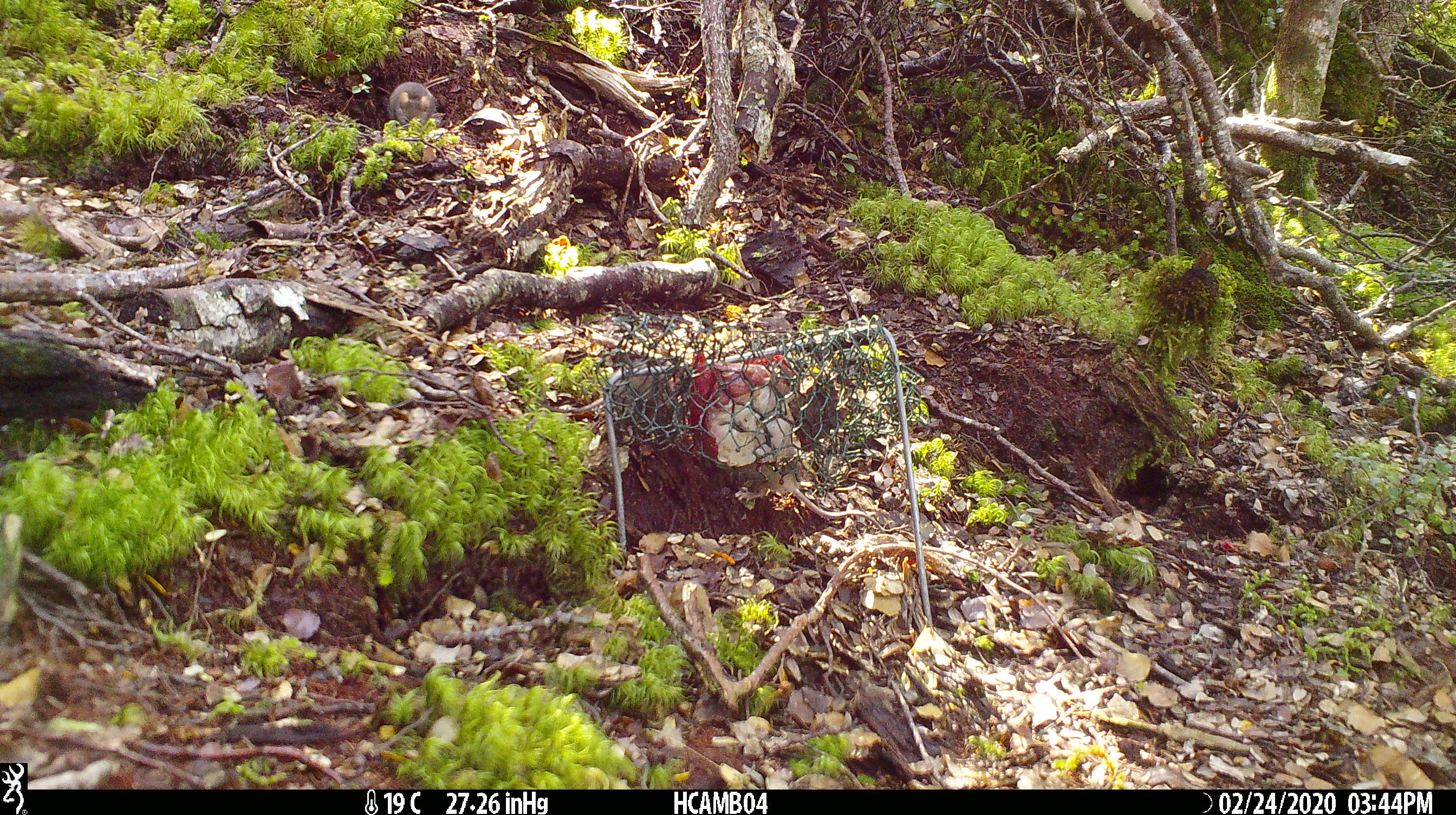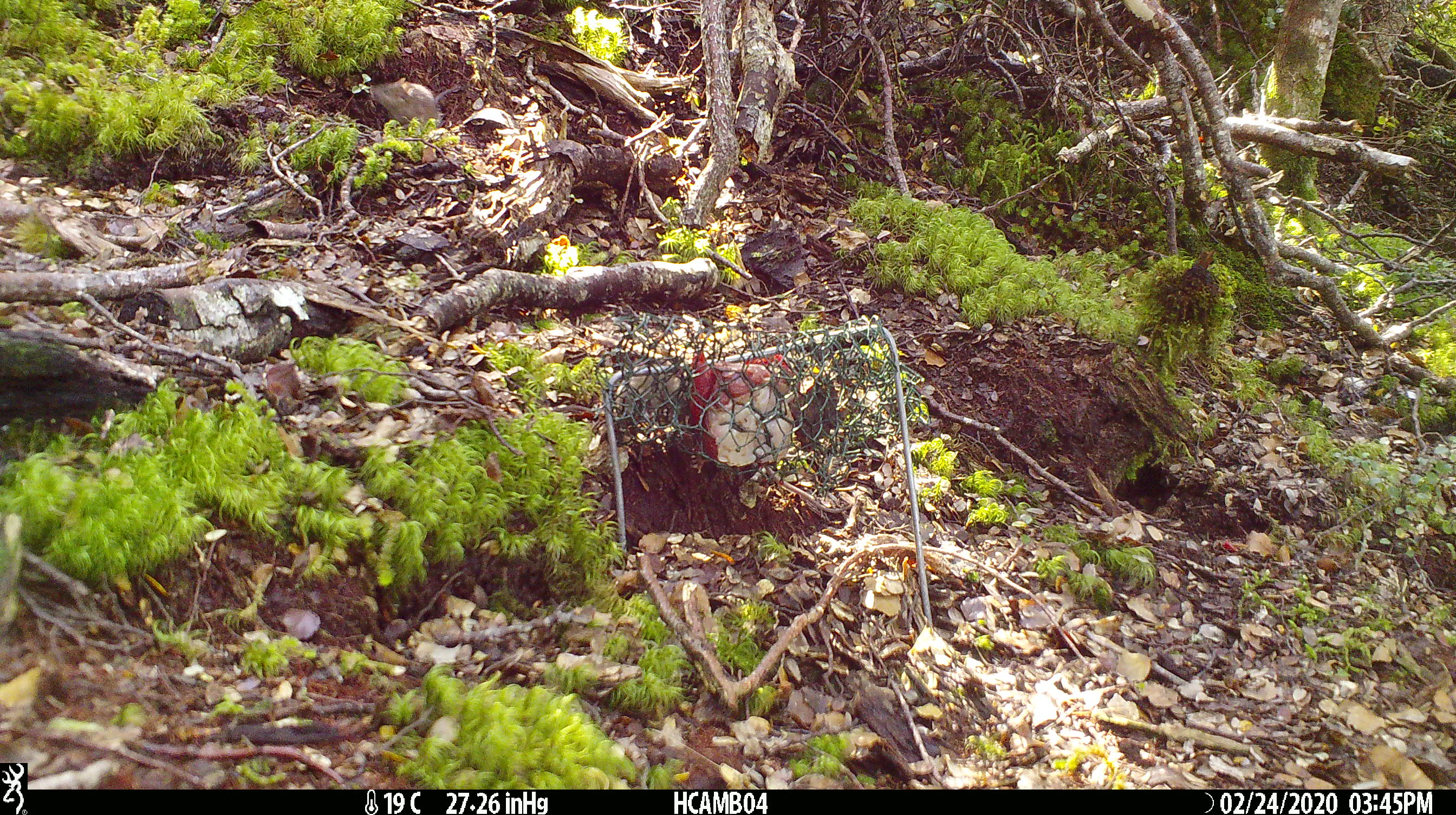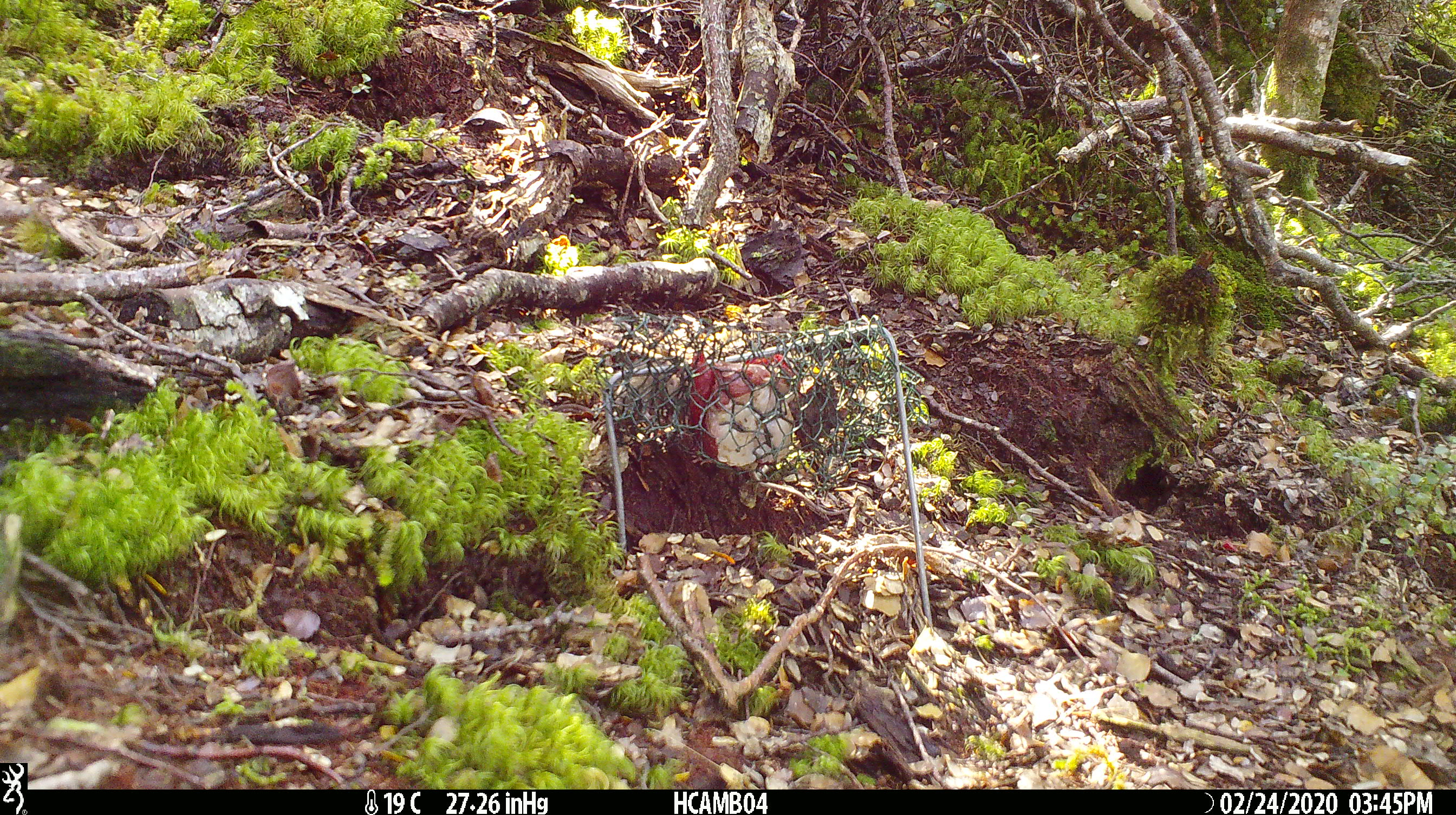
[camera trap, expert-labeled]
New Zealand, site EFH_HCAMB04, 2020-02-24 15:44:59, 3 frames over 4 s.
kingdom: Animalia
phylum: Chordata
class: Mammalia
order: Rodentia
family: Muridae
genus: Mus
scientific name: Mus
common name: mouse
Mouse (Mus).